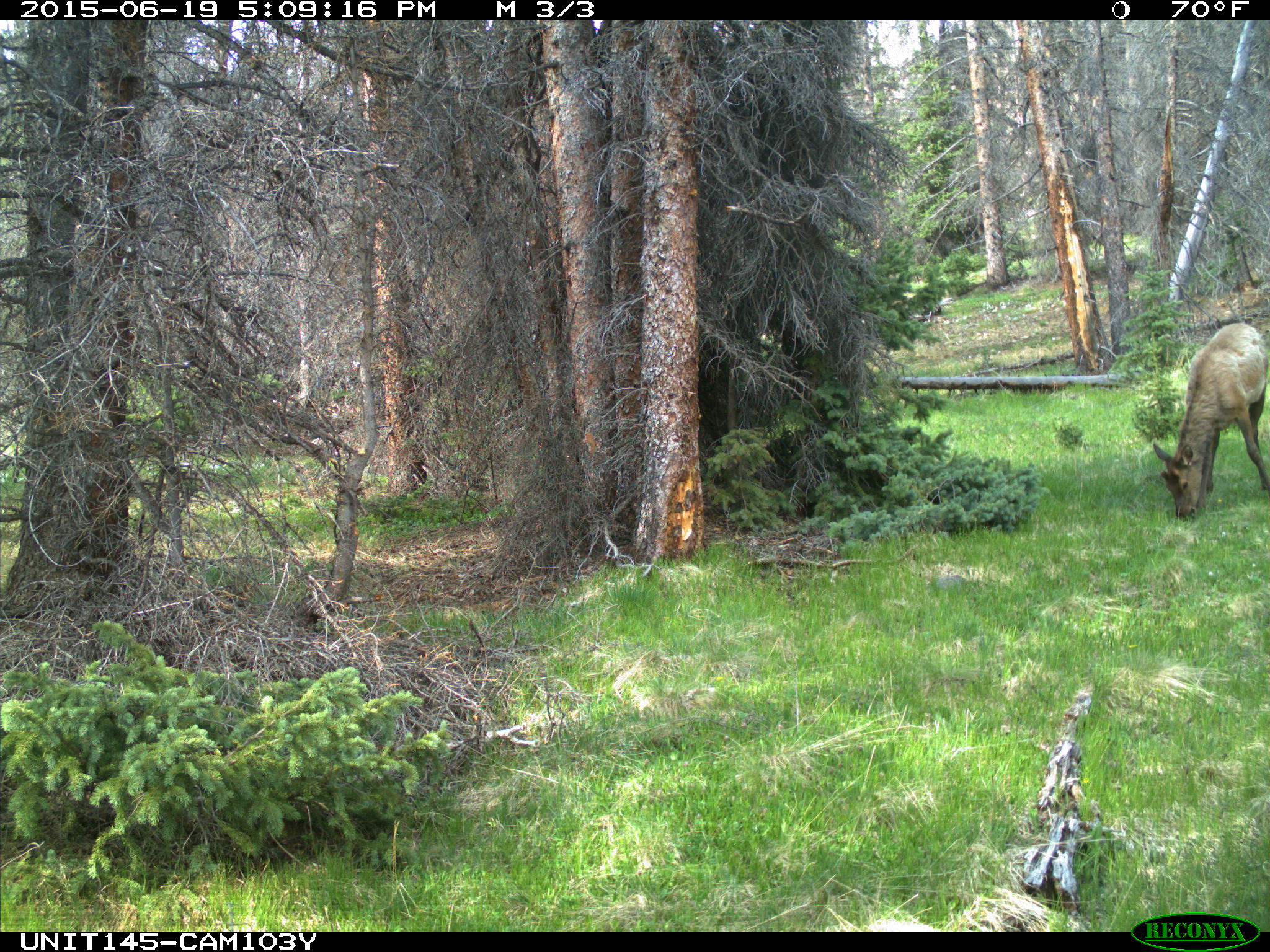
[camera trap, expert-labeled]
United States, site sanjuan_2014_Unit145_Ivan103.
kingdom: Animalia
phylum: Chordata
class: Mammalia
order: Artiodactyla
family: Cervidae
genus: Cervus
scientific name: Cervus elaphus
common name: red deer